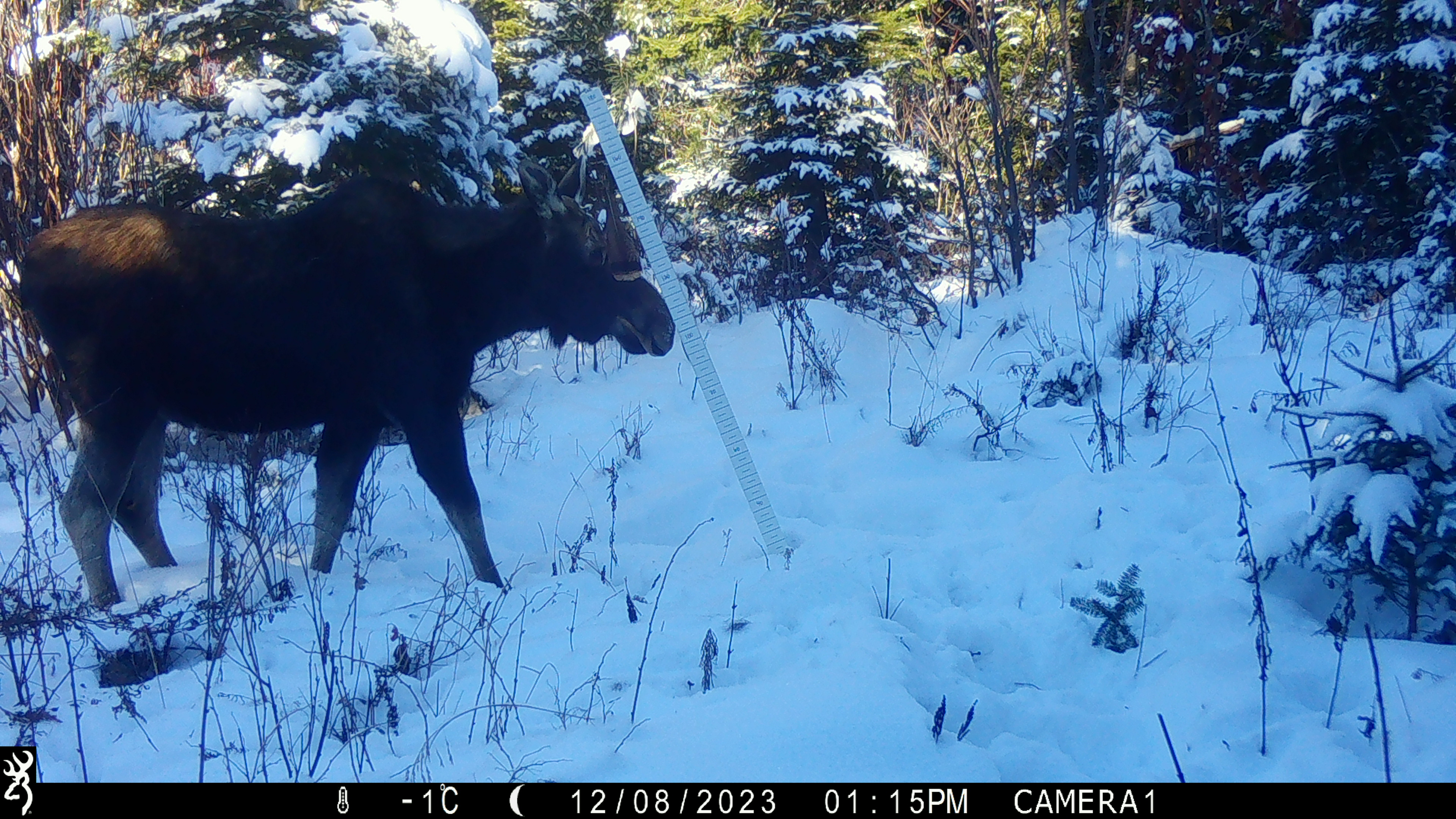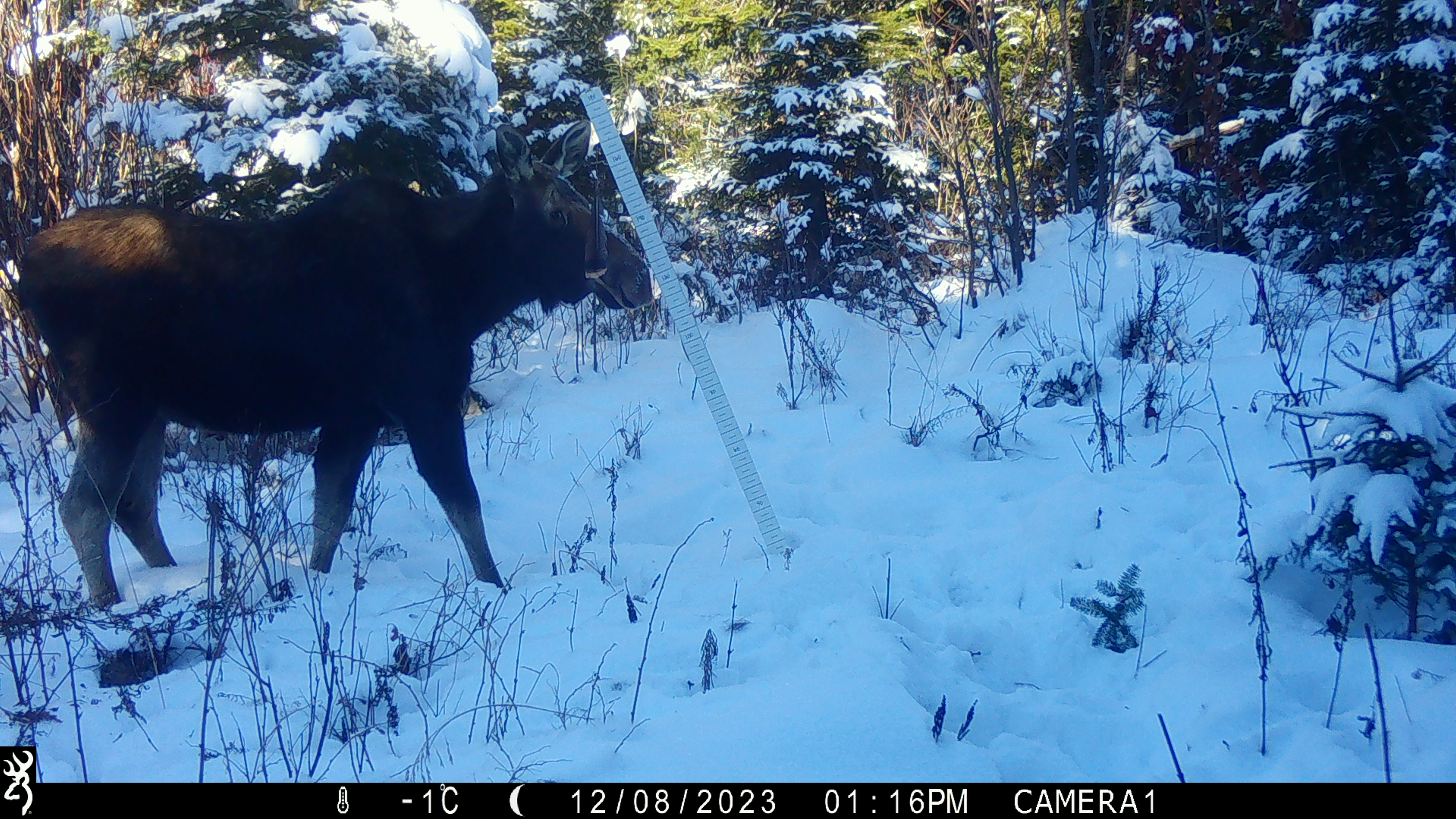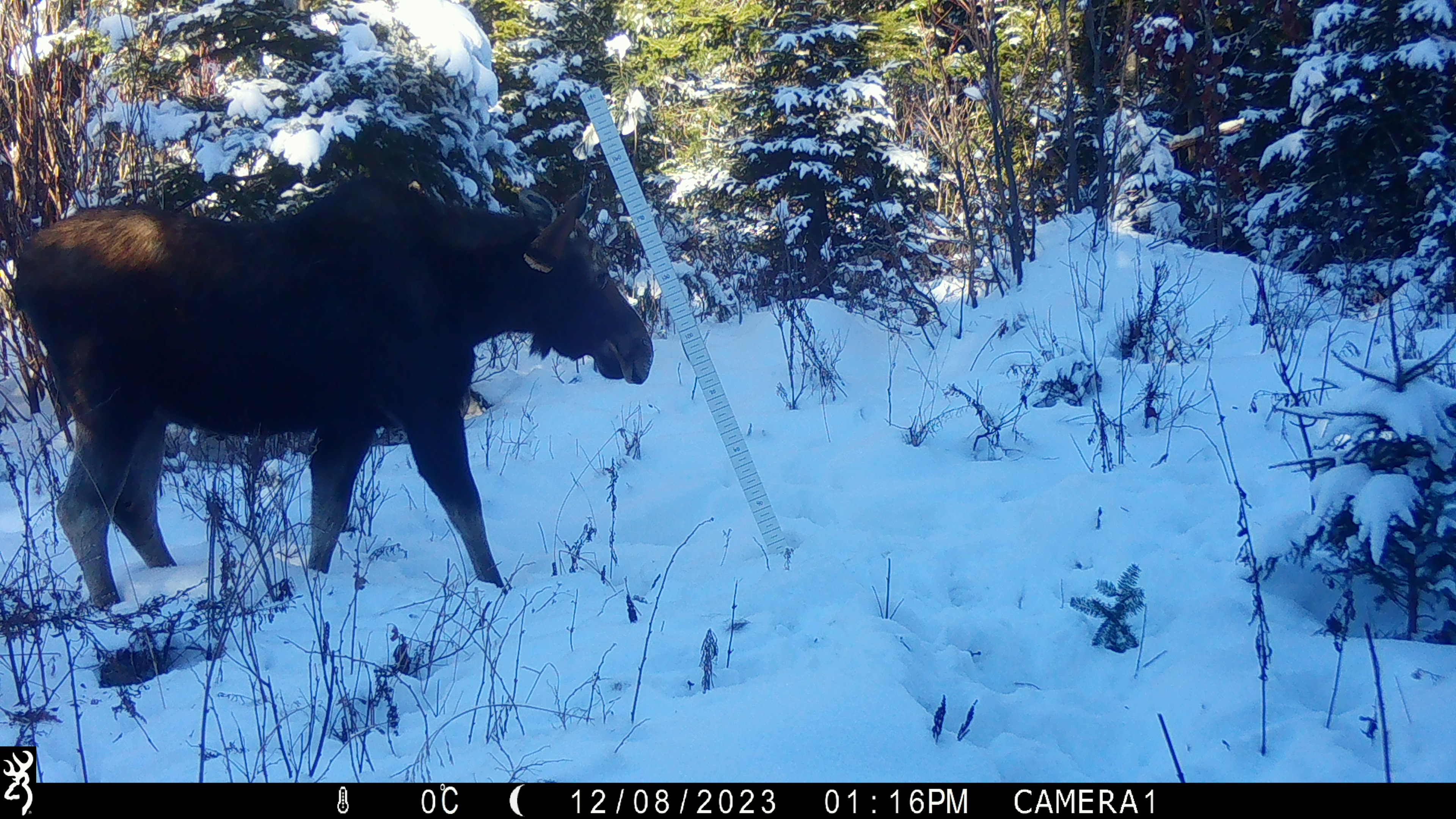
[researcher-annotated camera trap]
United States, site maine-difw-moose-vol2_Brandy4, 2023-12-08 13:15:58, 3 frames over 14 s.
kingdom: Animalia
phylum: Chordata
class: Mammalia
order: Artiodactyla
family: Cervidae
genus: Alces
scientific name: Alces alces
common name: moose